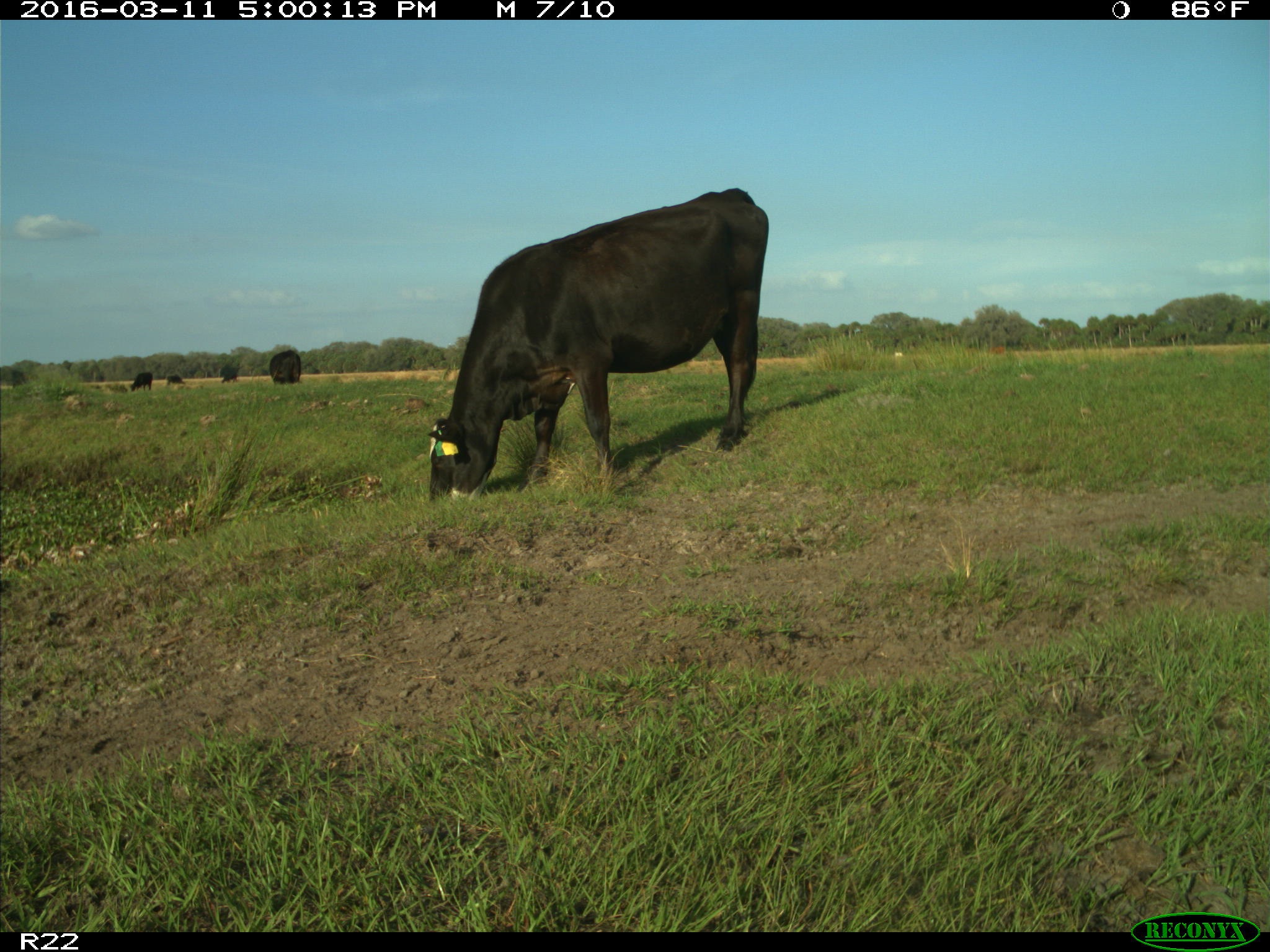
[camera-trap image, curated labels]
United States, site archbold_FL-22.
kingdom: Animalia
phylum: Chordata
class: Mammalia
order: Artiodactyla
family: Bovidae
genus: Bos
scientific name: Bos taurus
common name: domestic cow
Bos taurus (domestic cow).